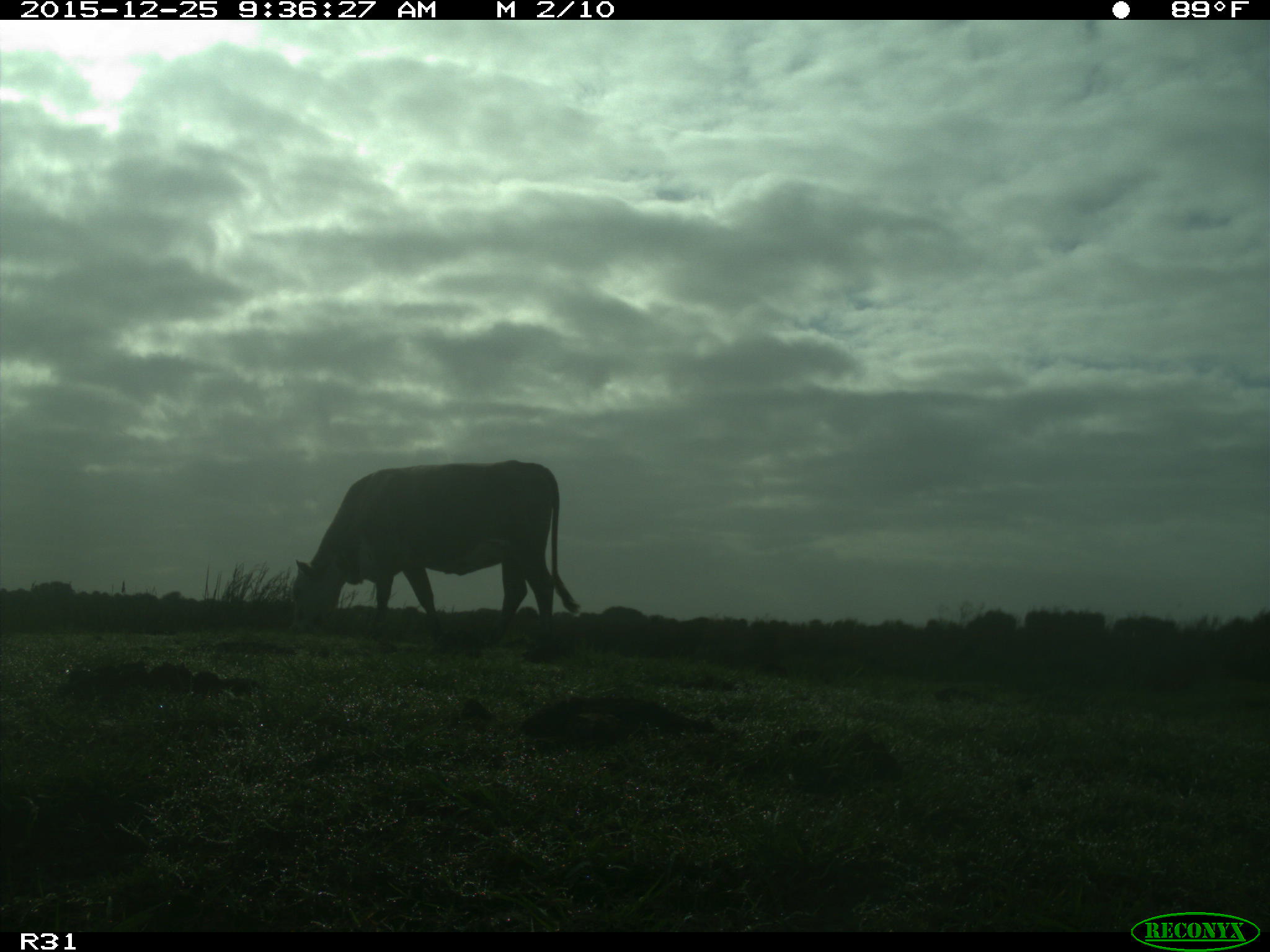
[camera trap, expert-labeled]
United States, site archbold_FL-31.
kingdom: Animalia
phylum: Chordata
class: Mammalia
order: Artiodactyla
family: Bovidae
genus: Bos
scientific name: Bos taurus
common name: domestic cow